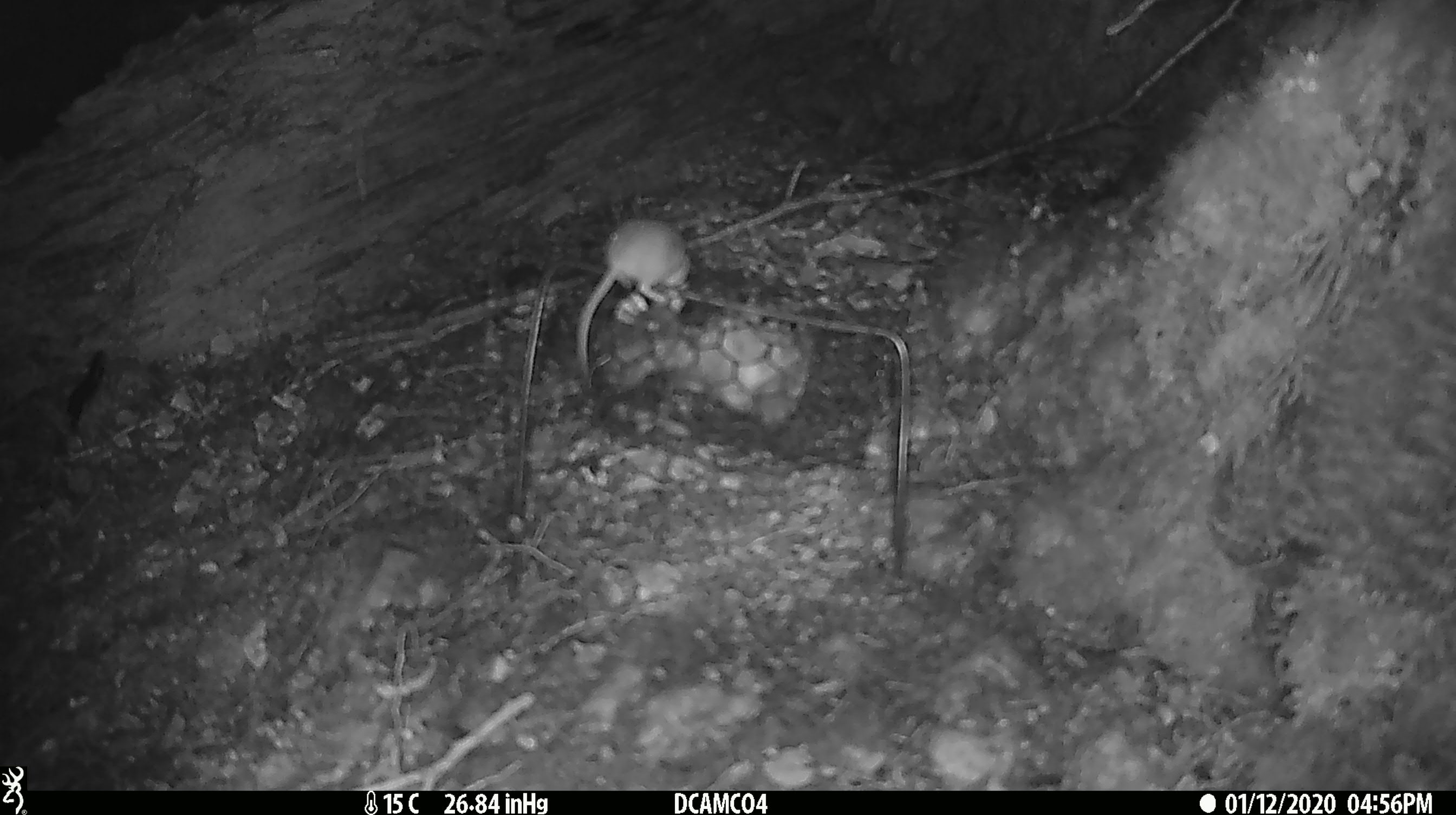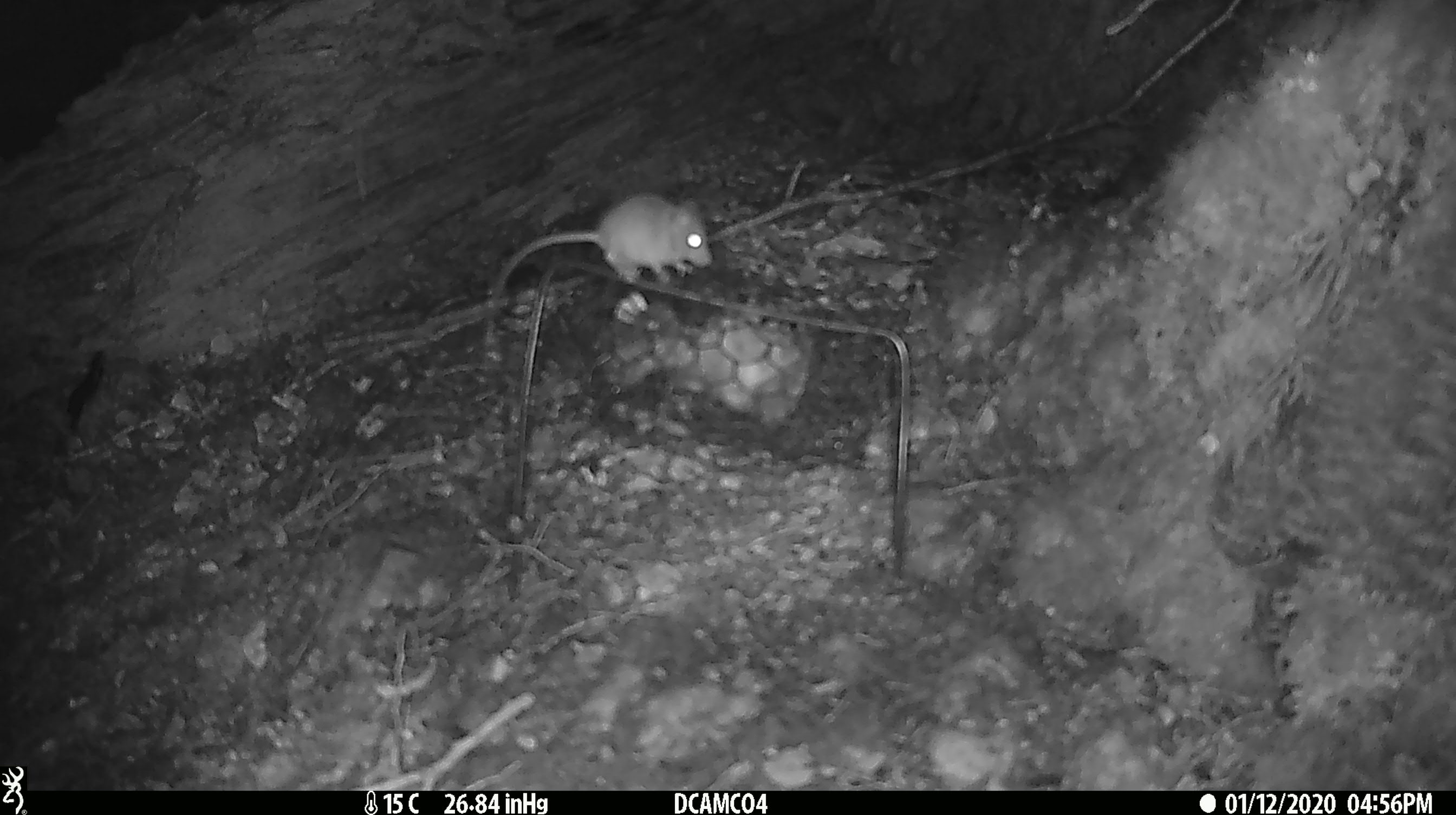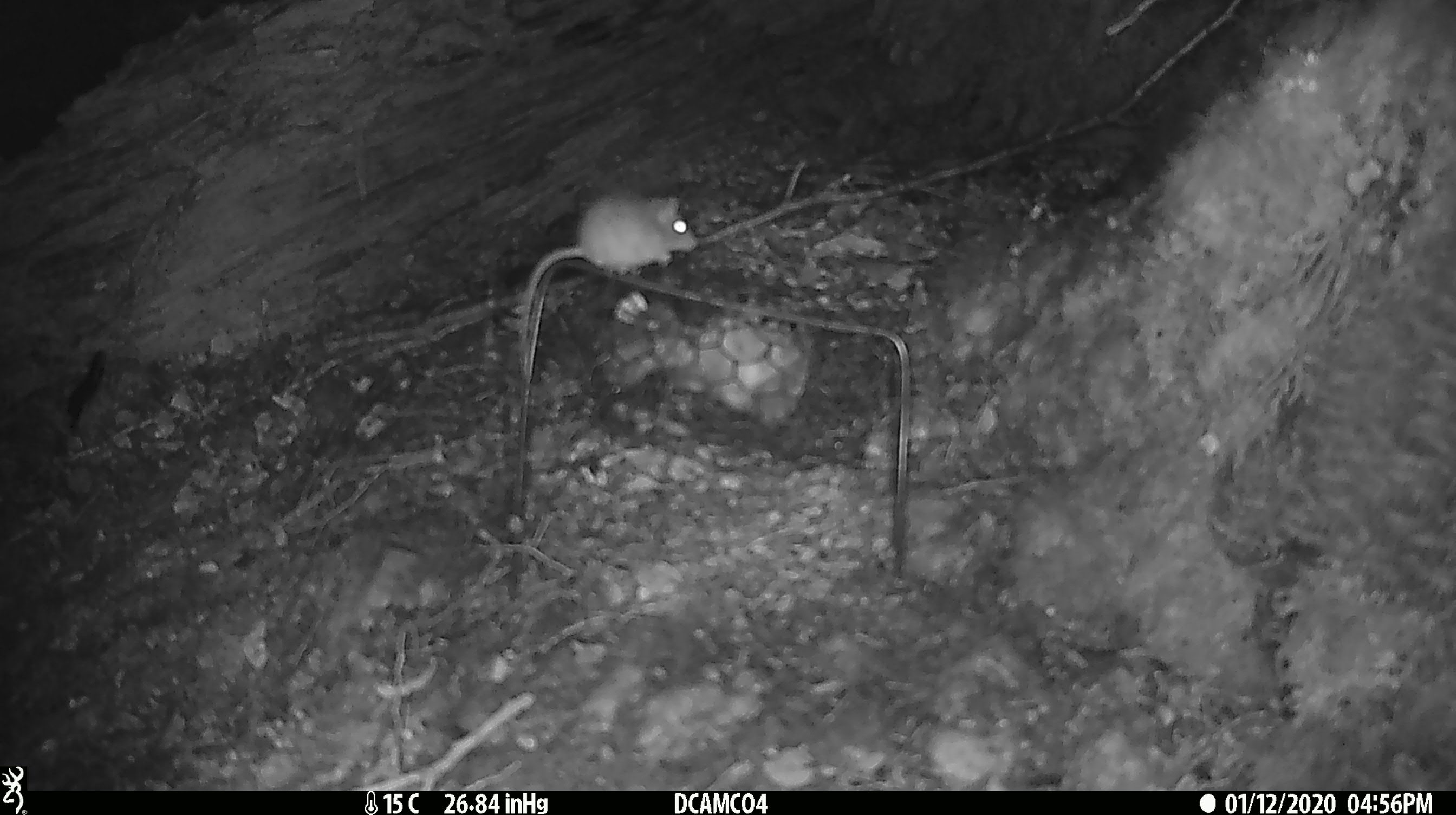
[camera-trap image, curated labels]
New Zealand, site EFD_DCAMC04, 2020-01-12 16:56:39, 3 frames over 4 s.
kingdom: Animalia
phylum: Chordata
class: Mammalia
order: Rodentia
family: Muridae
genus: Mus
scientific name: Mus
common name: mouse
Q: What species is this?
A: Mouse (Mus).